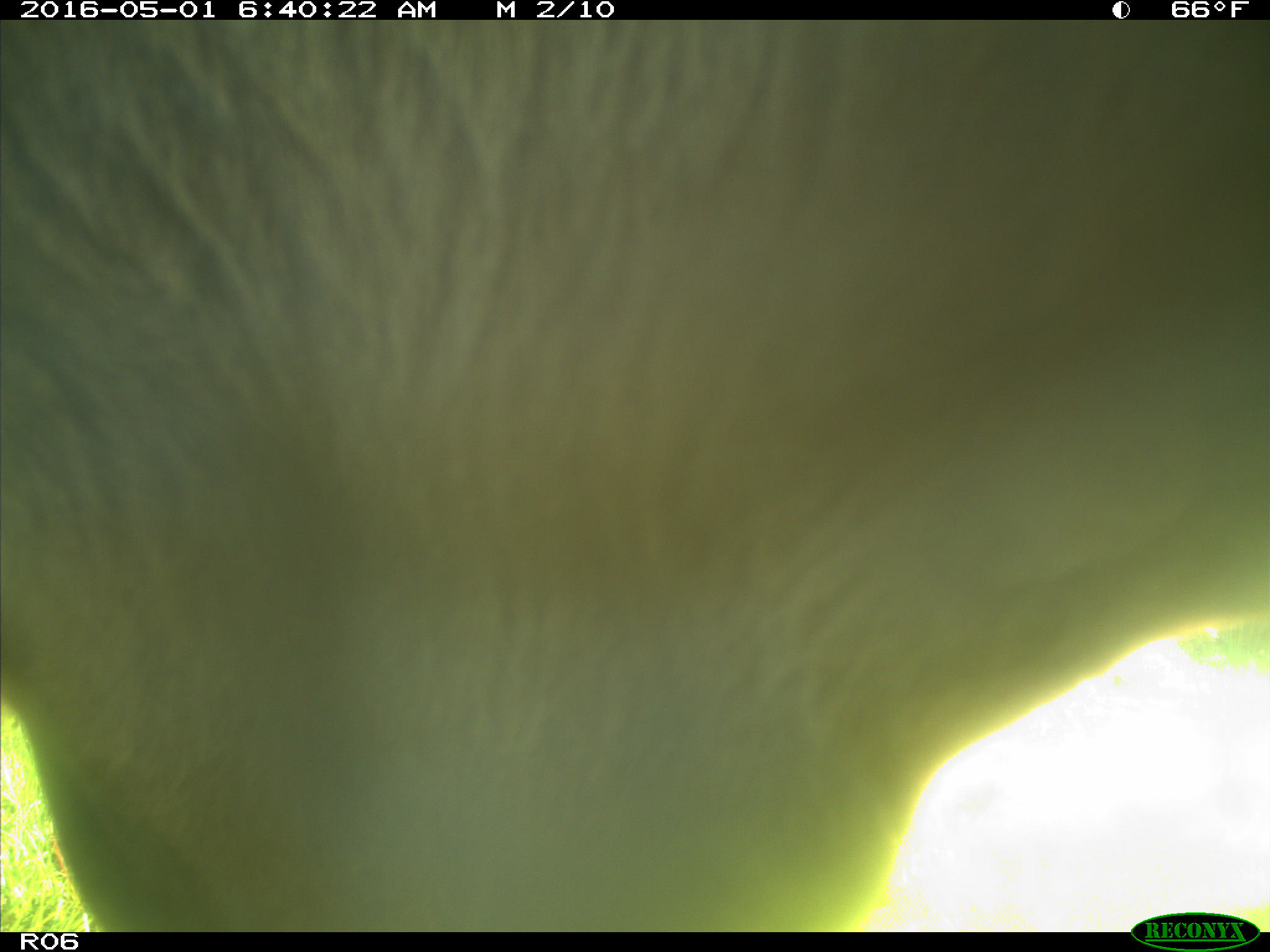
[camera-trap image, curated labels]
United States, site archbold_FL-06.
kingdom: Animalia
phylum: Chordata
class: Mammalia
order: Artiodactyla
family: Bovidae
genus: Bos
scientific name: Bos taurus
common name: domestic cow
Bos taurus (domestic cow).